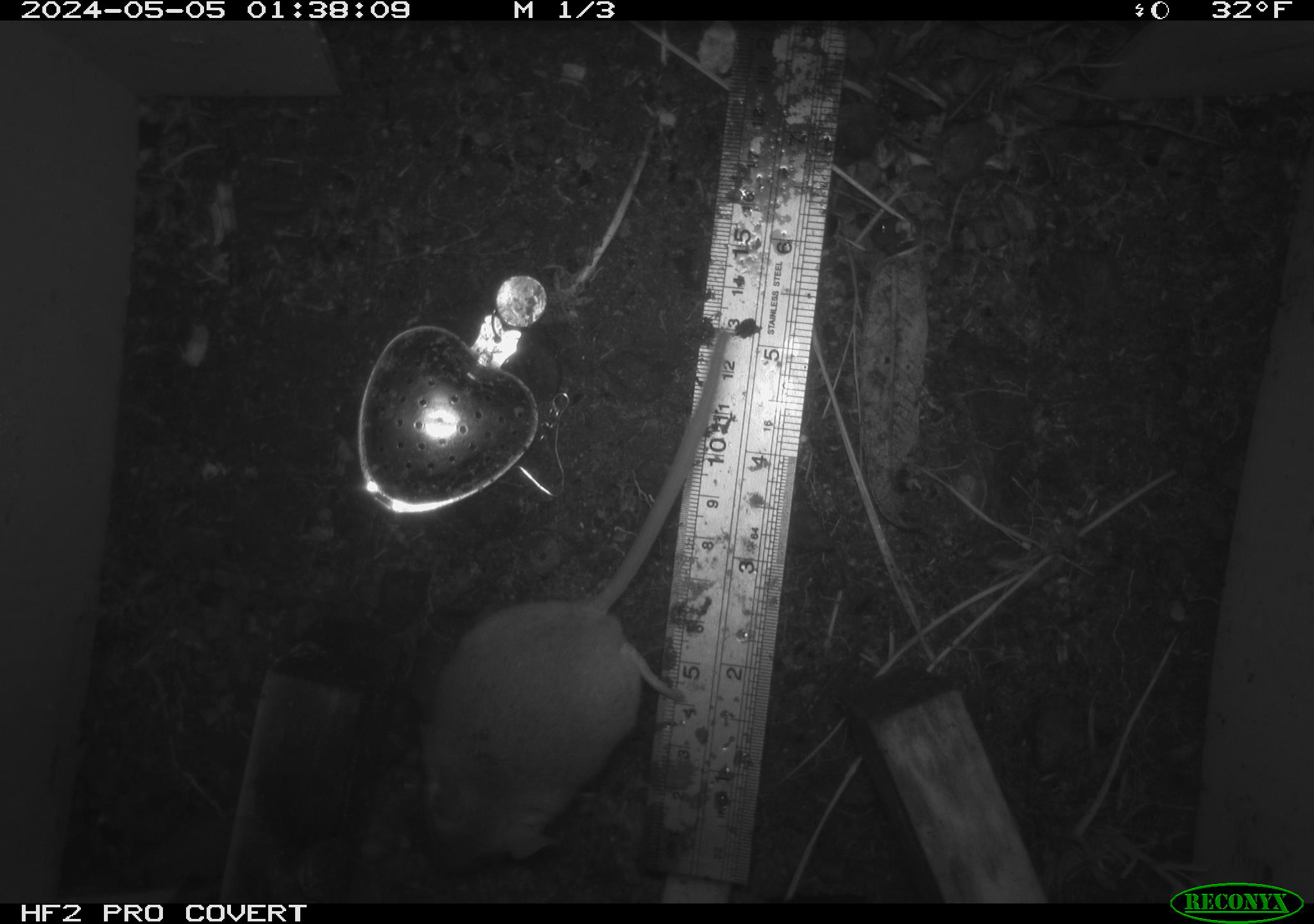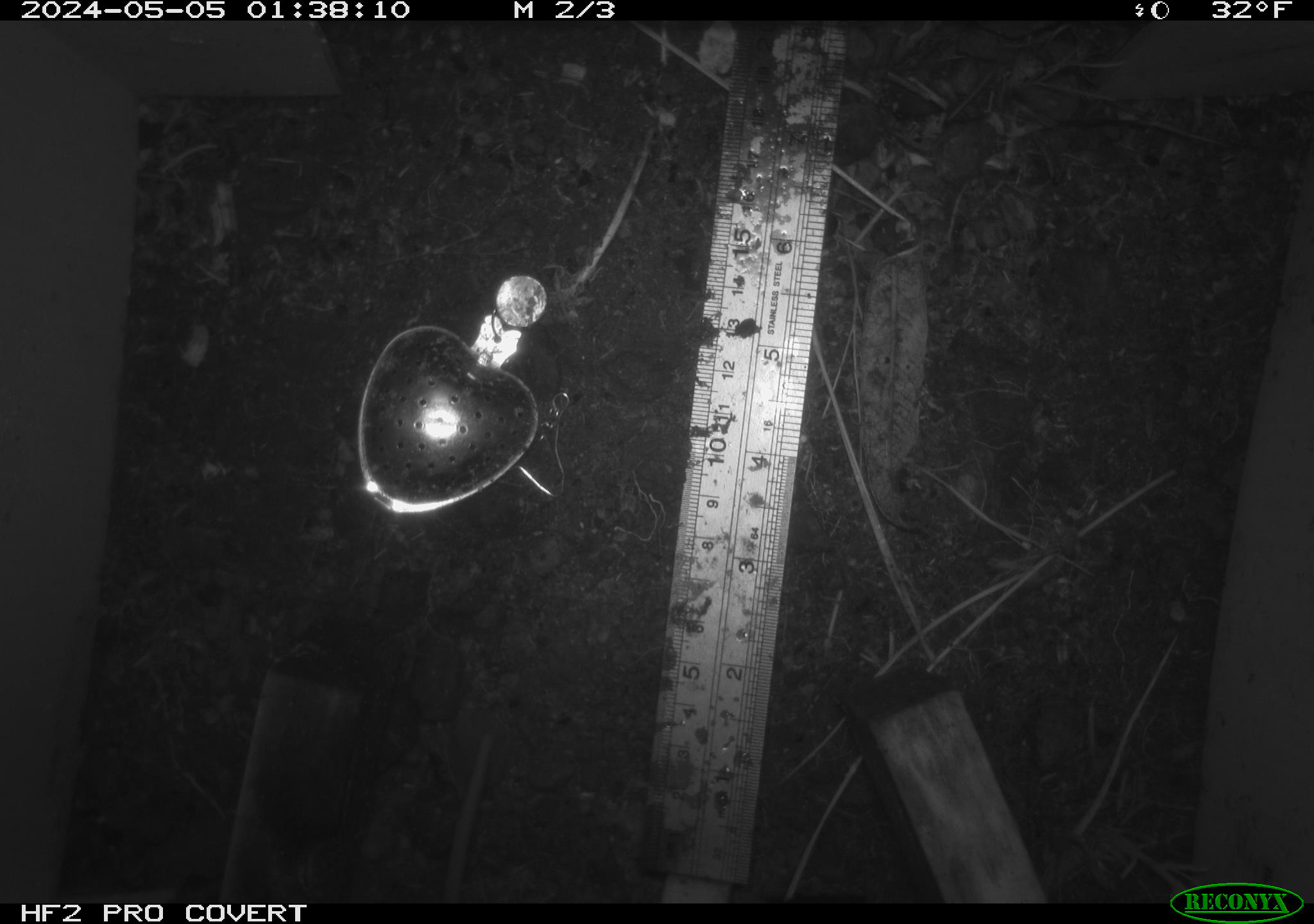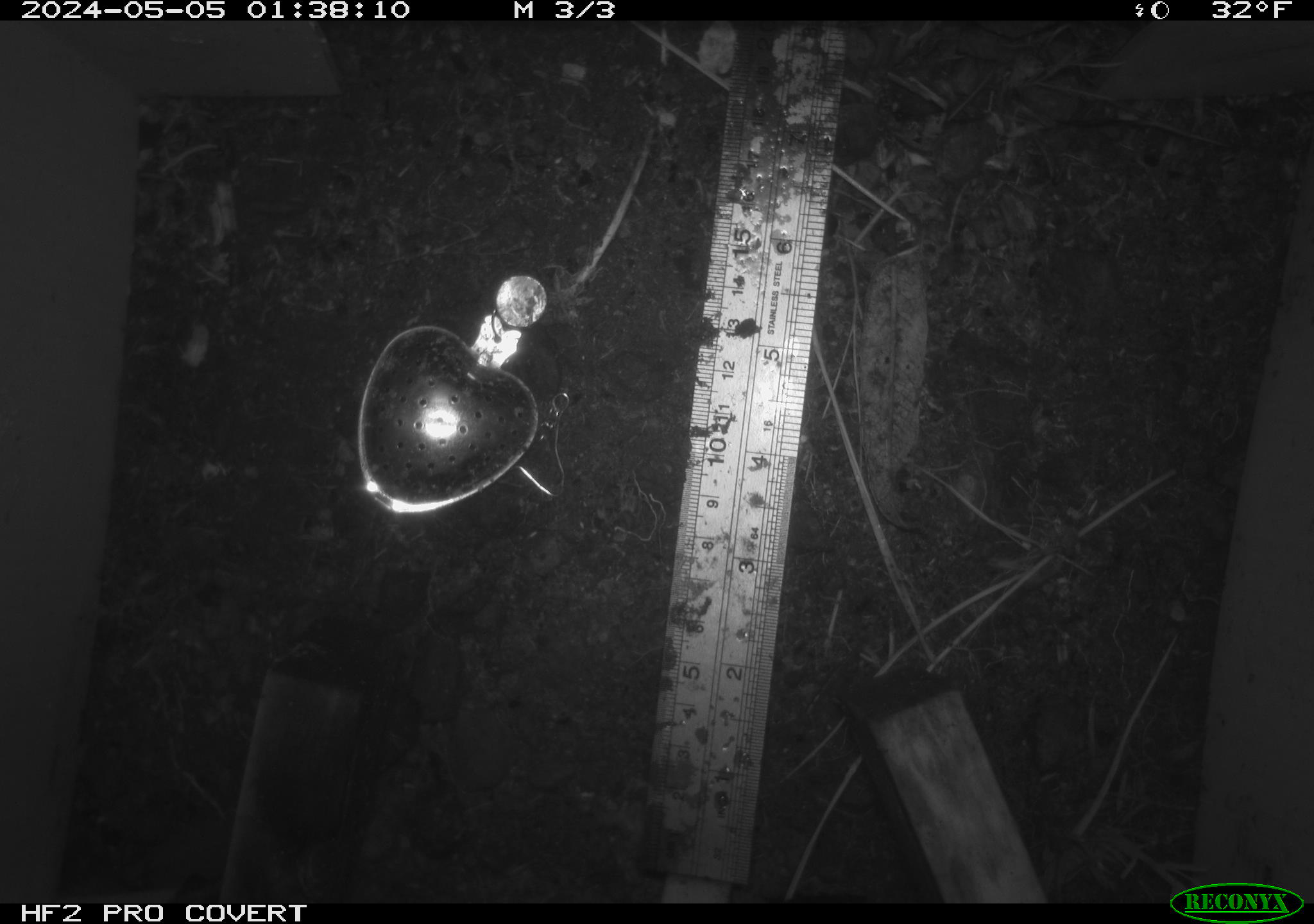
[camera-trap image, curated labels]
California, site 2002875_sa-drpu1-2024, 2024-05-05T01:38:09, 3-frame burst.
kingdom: Animalia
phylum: Chordata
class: Mammalia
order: Rodentia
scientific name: Rodentia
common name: mouse species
Mouse species (Rodentia).